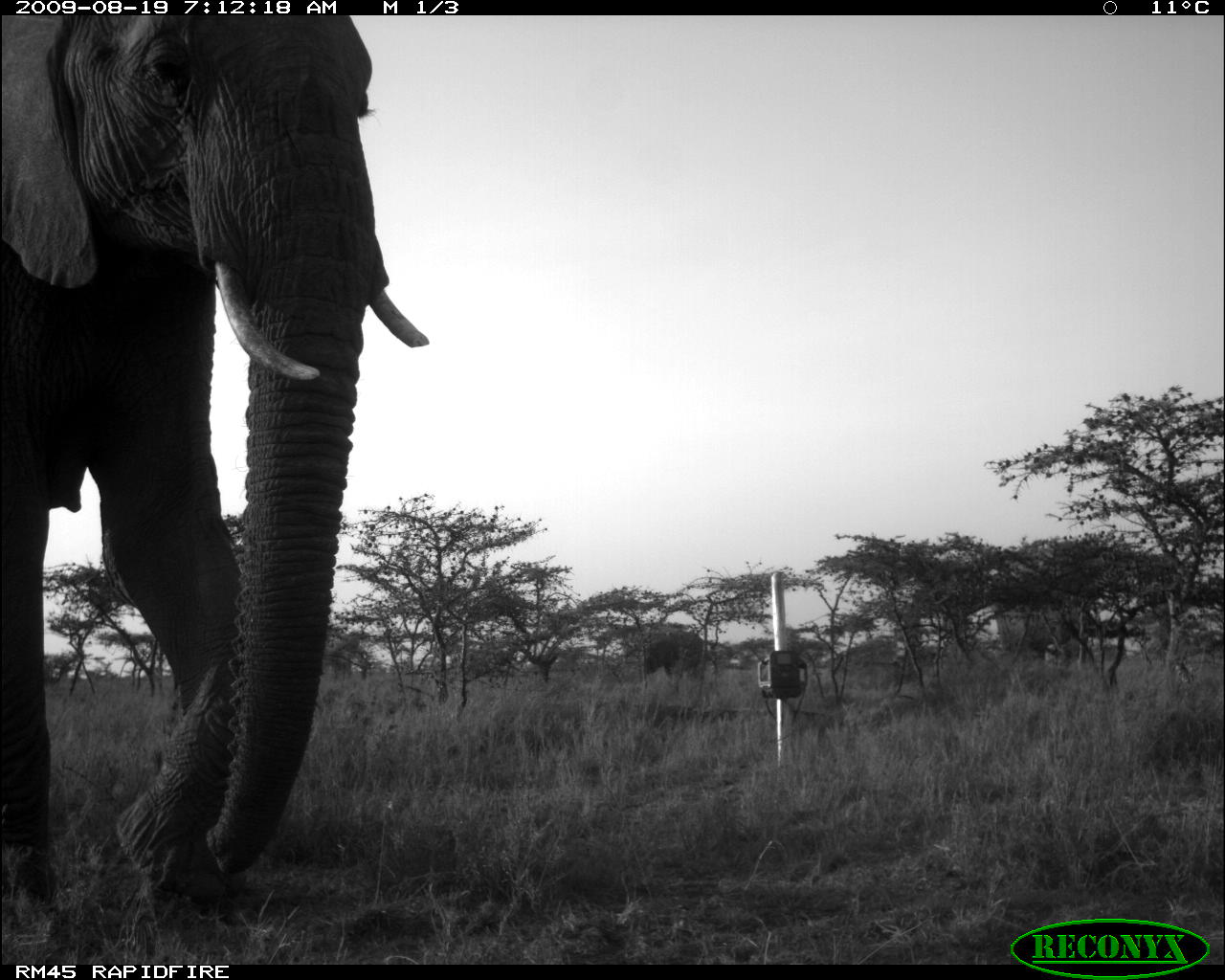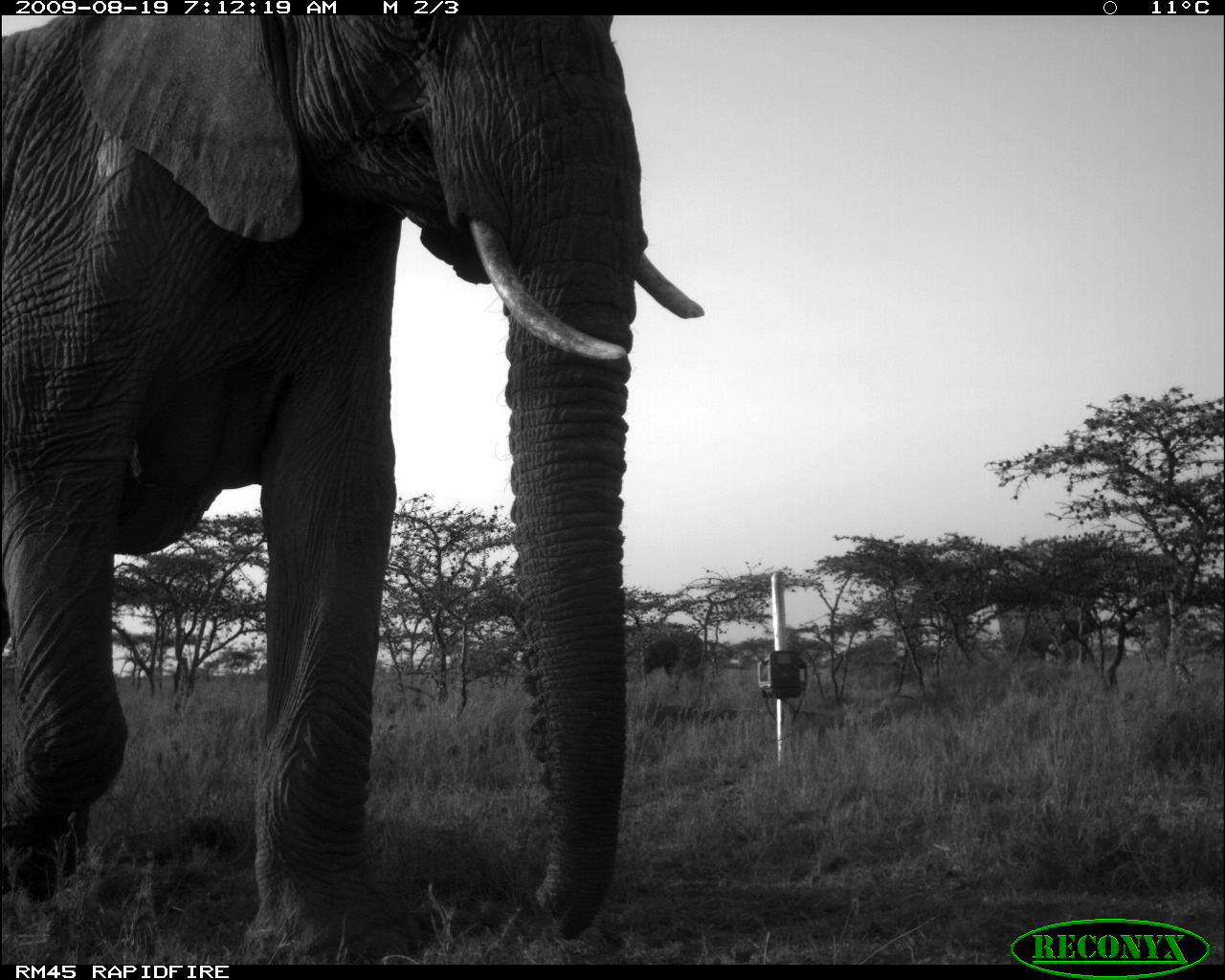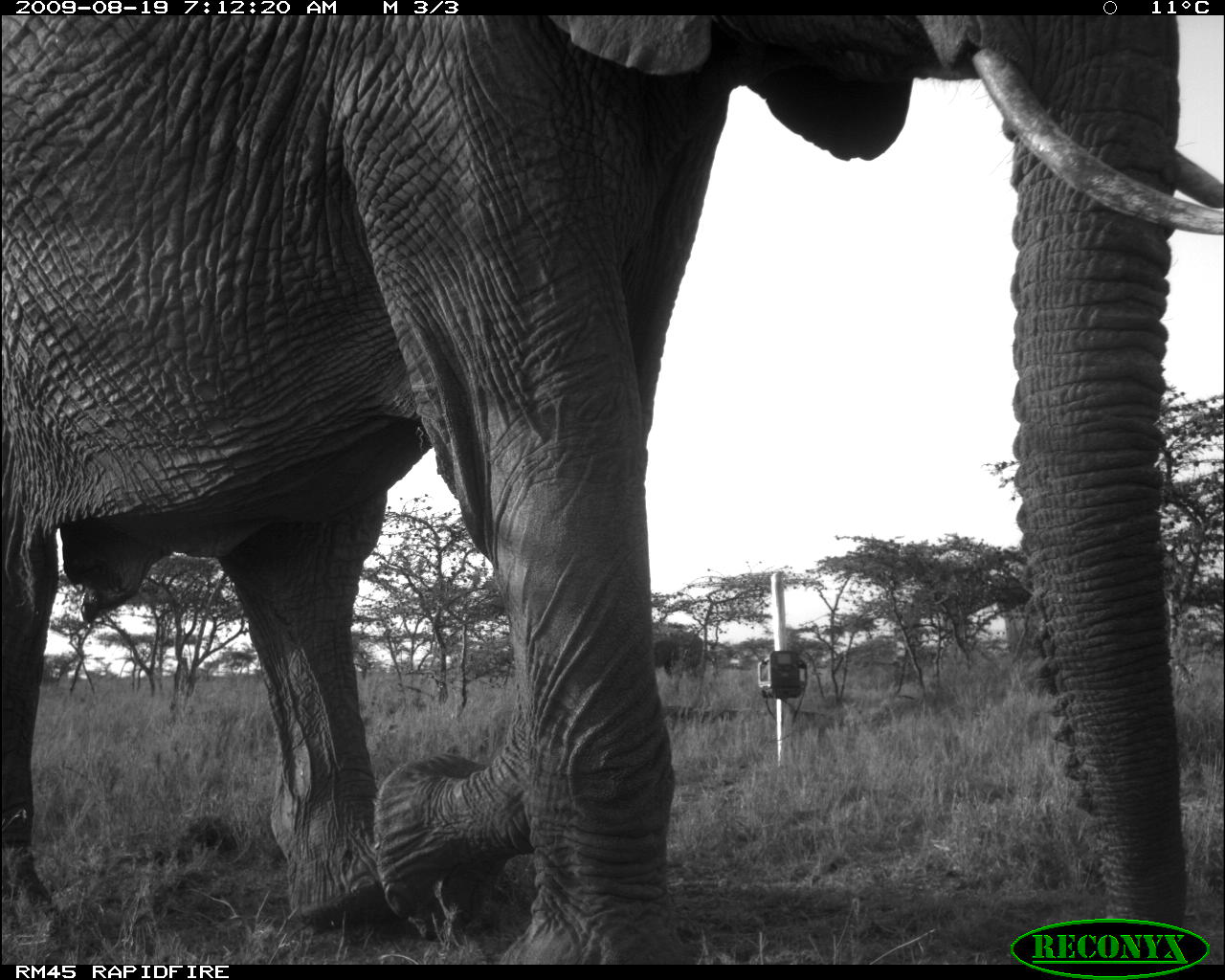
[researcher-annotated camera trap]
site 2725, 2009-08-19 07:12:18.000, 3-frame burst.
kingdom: Animalia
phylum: Chordata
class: Mammalia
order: Proboscidea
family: Elephantidae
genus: Loxodonta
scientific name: Loxodonta africana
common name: african bush elephant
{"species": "Loxodonta africana (african bush elephant)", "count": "3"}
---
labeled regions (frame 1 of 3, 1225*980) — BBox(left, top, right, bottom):
loxodonta africana: BBox(3, 15, 432, 951); BBox(645, 630, 702, 679)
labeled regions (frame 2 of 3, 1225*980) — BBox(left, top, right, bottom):
loxodonta africana: BBox(2, 16, 708, 964)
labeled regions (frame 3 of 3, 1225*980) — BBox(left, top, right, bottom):
loxodonta africana: BBox(0, 15, 1225, 965)